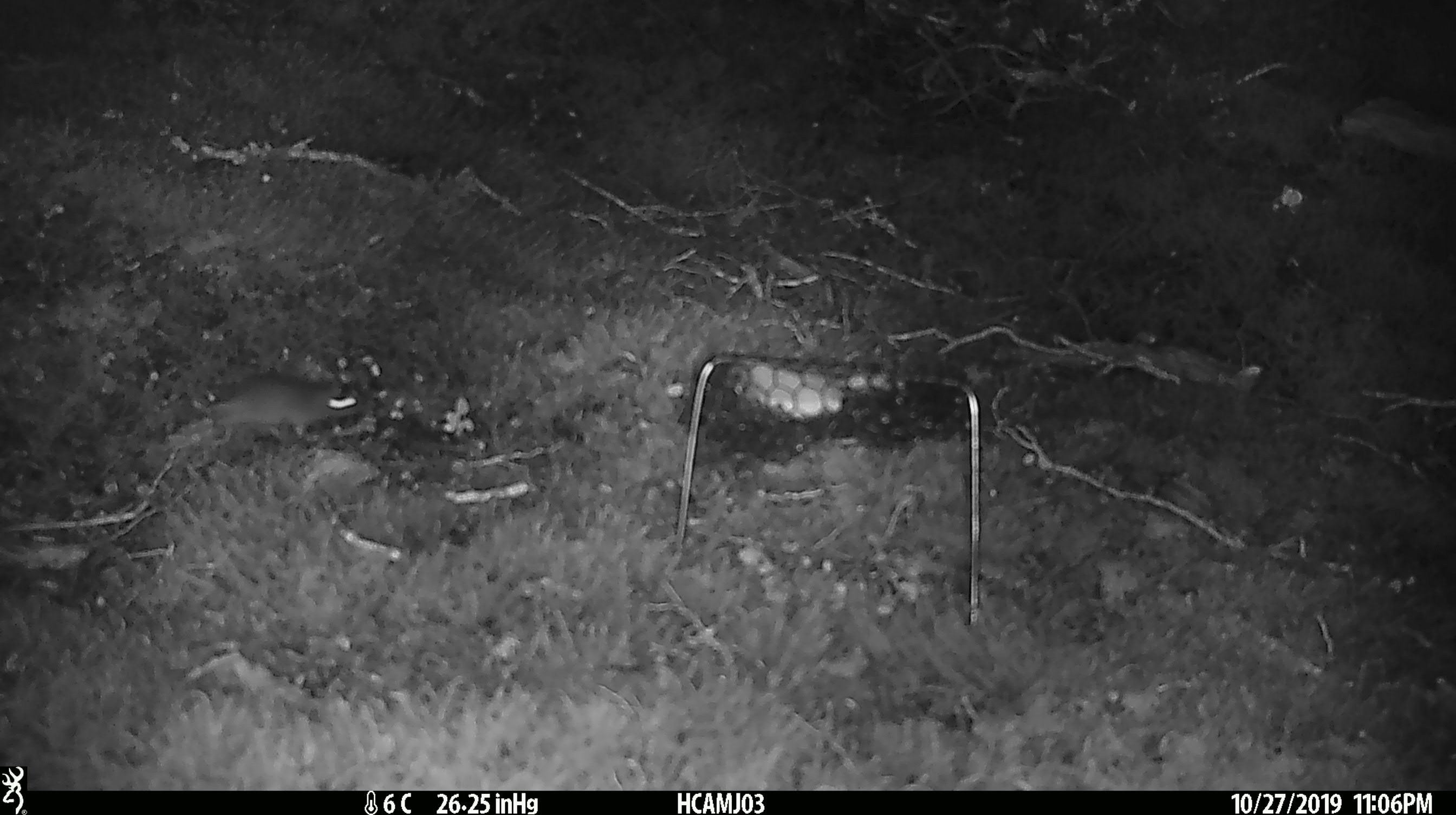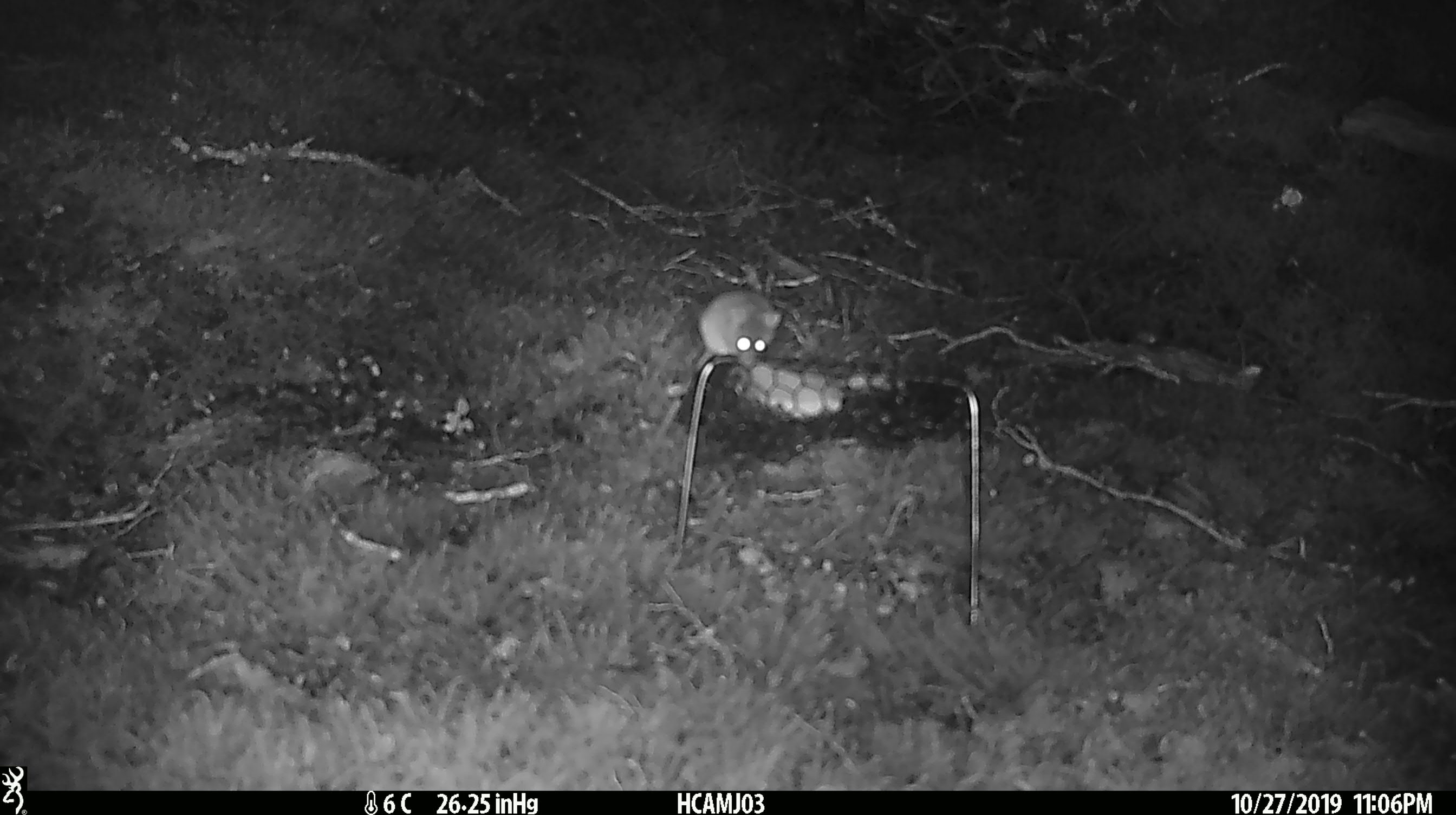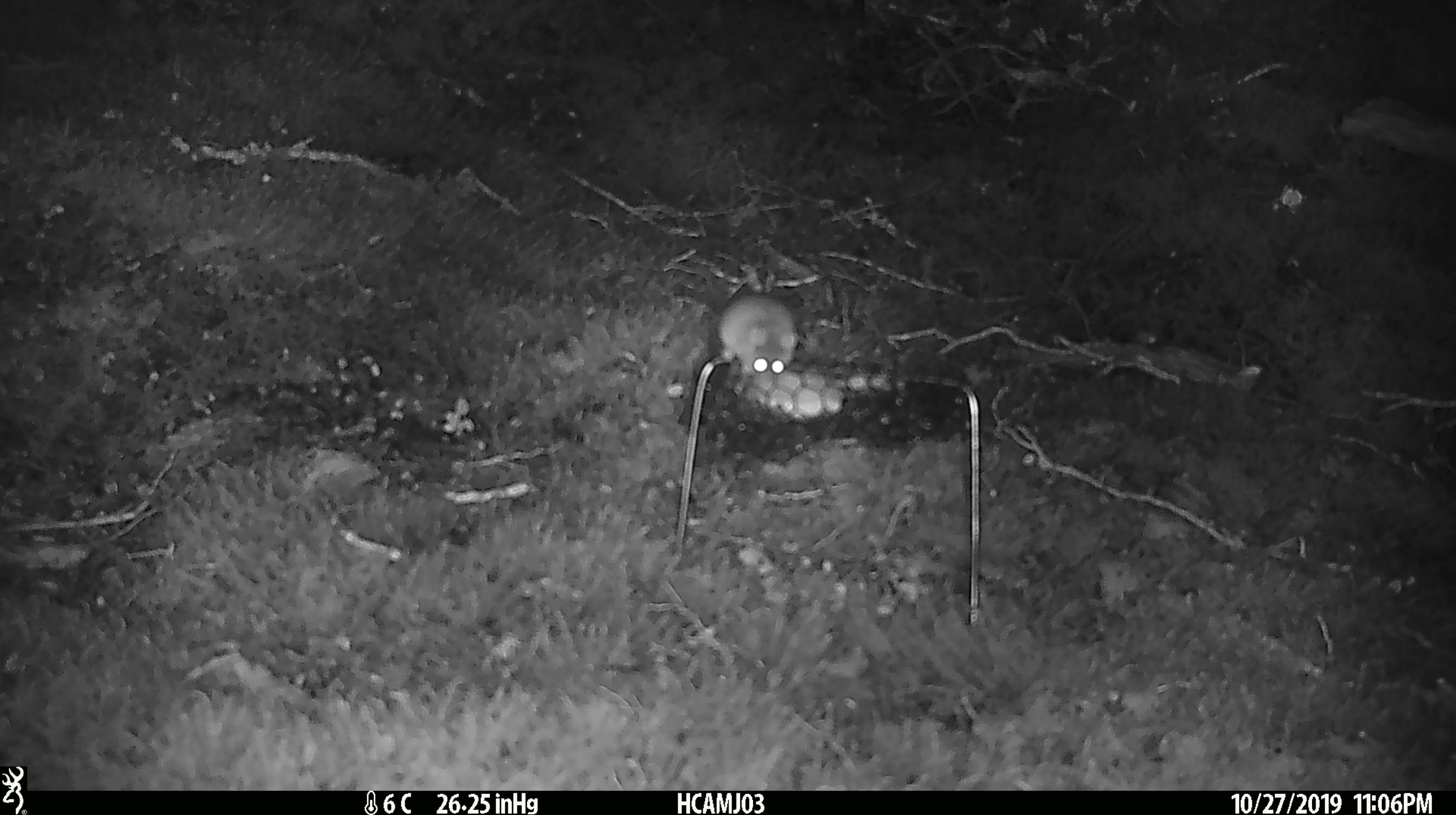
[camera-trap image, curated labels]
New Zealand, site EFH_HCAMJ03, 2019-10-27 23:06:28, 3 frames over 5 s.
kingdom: Animalia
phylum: Chordata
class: Mammalia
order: Rodentia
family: Muridae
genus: Mus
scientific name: Mus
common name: mouse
Mouse (Mus).